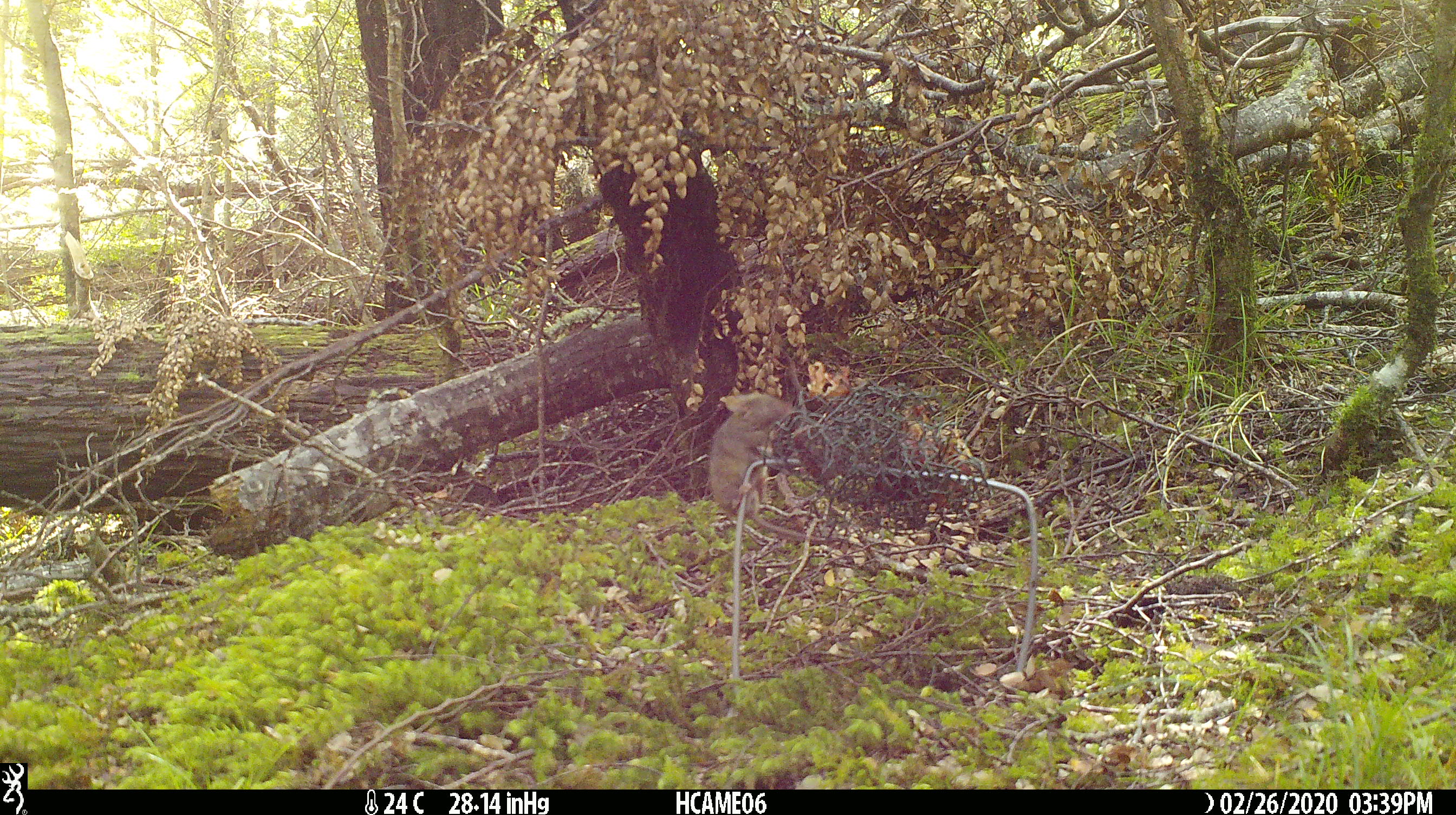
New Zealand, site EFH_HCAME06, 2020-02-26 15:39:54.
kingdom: Animalia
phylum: Chordata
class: Mammalia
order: Rodentia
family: Muridae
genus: Mus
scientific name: Mus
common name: mouse